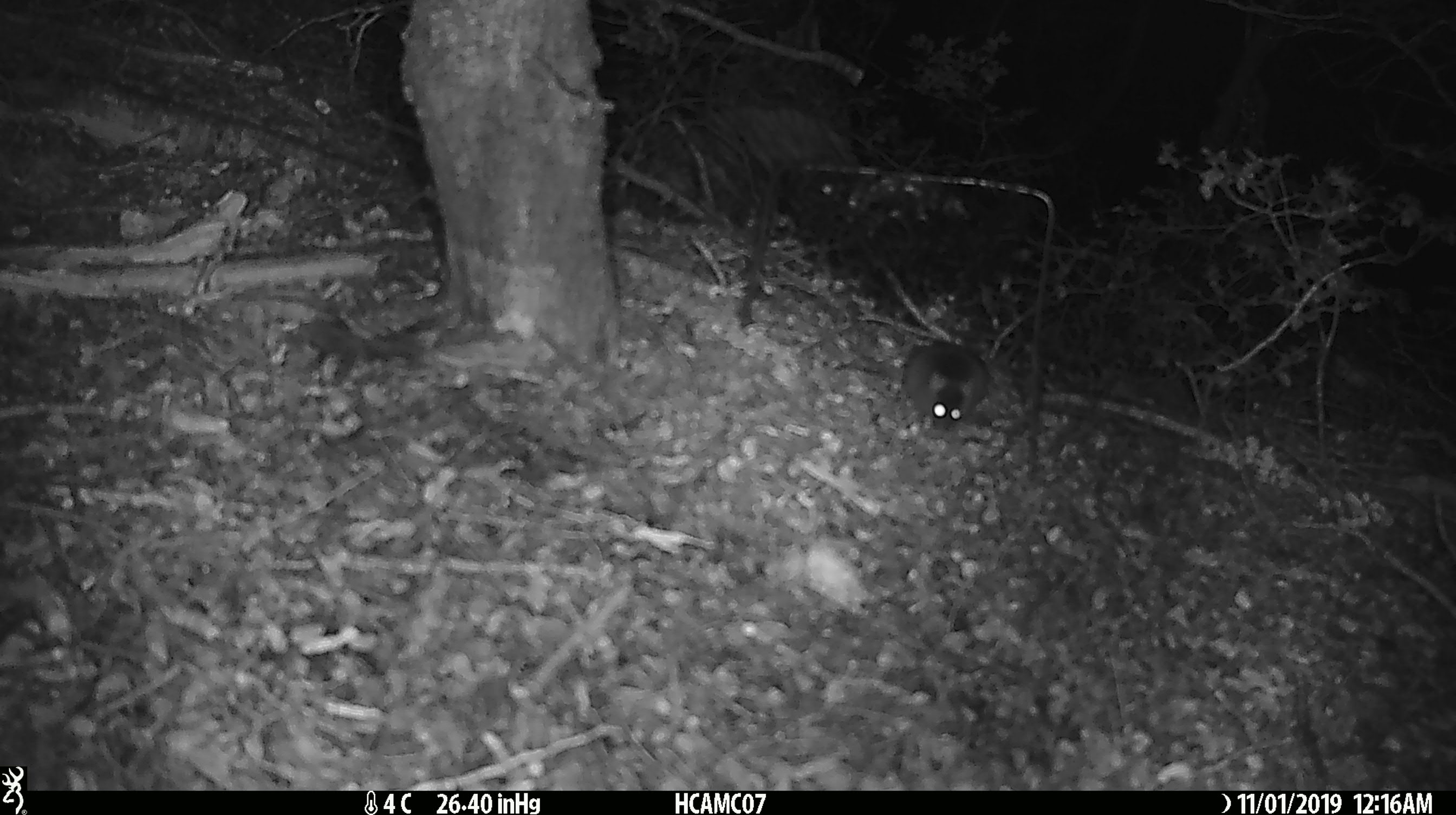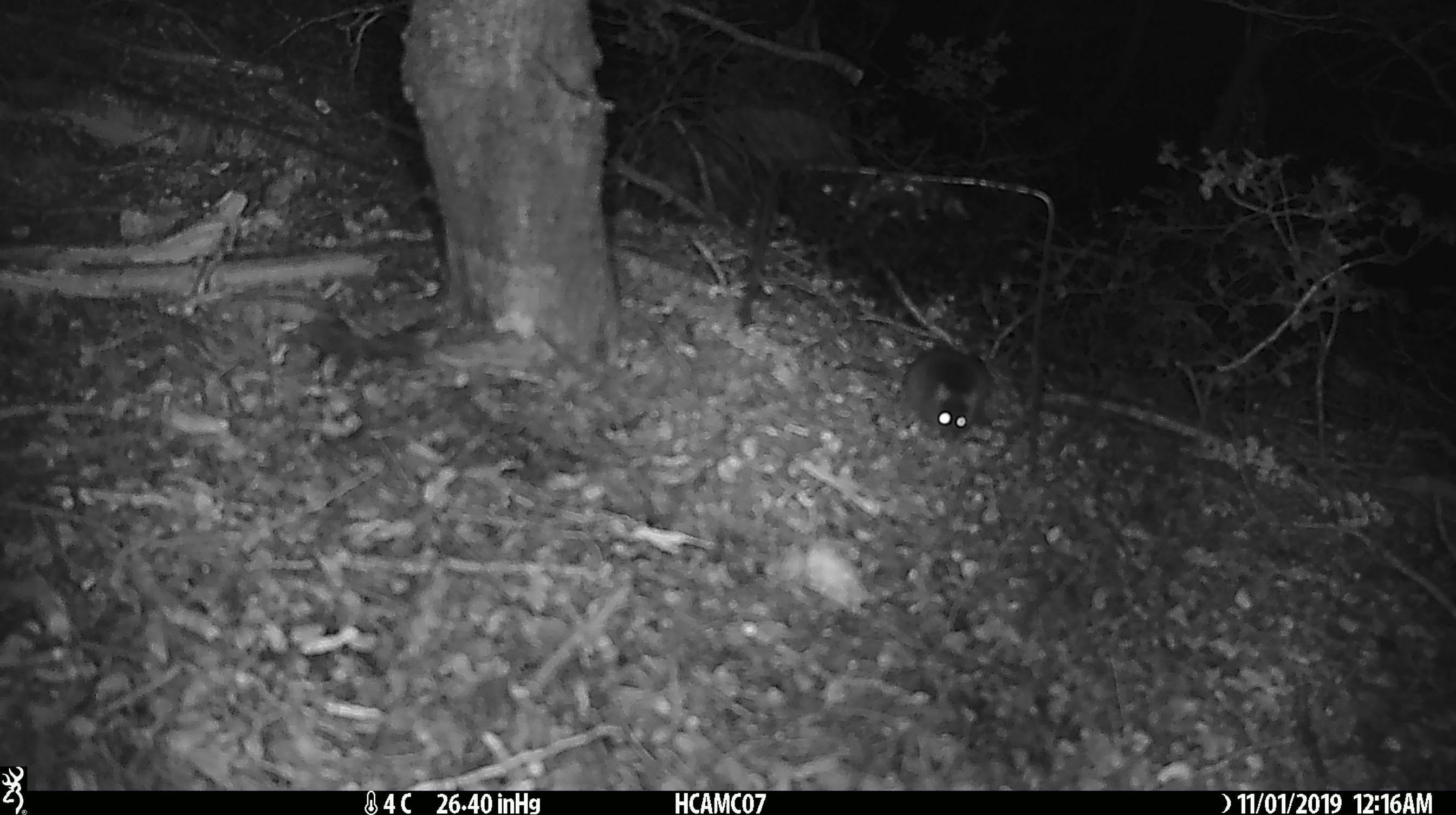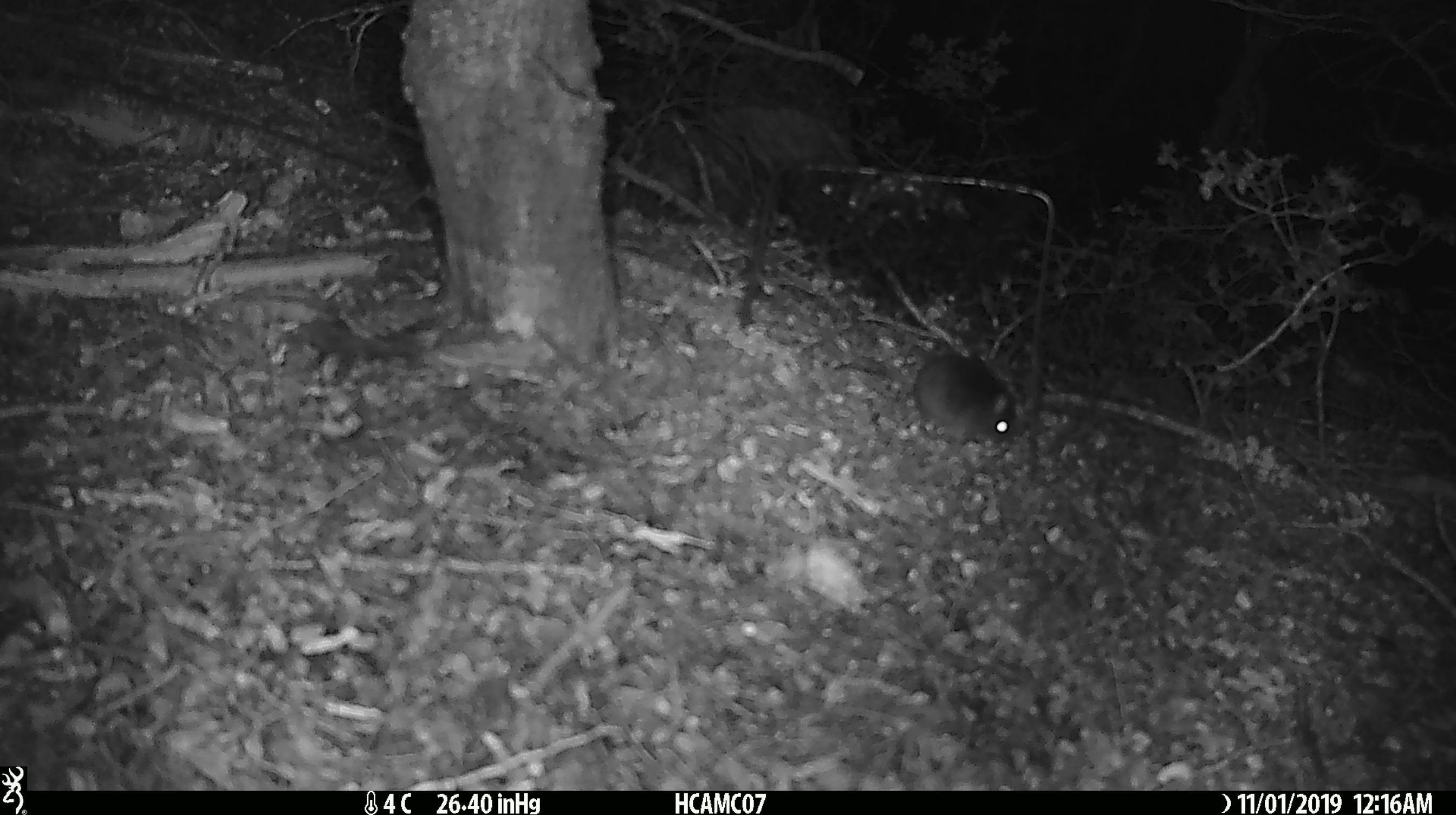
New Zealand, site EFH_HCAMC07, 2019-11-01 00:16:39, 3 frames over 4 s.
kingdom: Animalia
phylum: Chordata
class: Mammalia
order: Rodentia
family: Muridae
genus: Mus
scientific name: Mus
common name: mouse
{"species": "mouse (Mus)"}